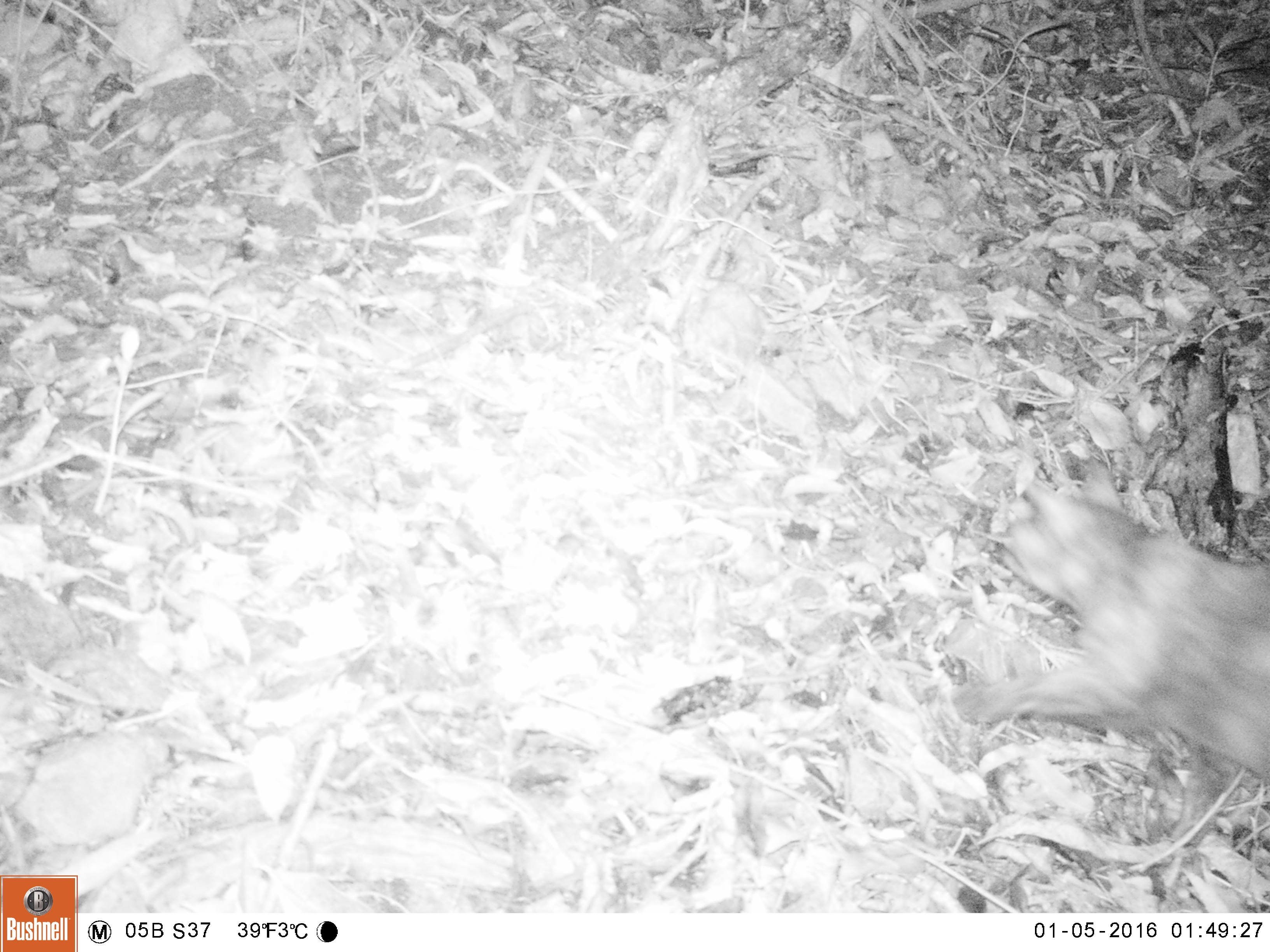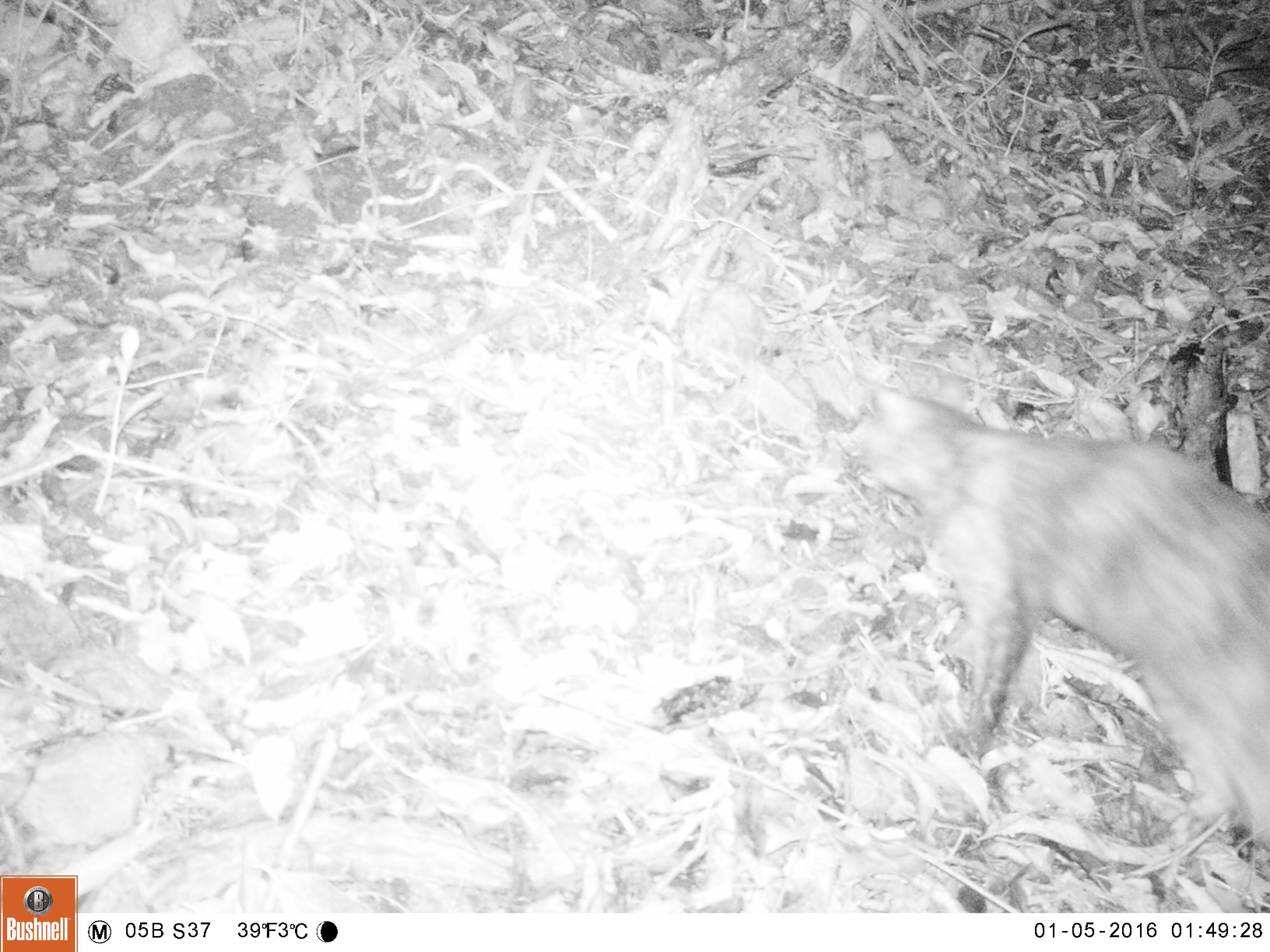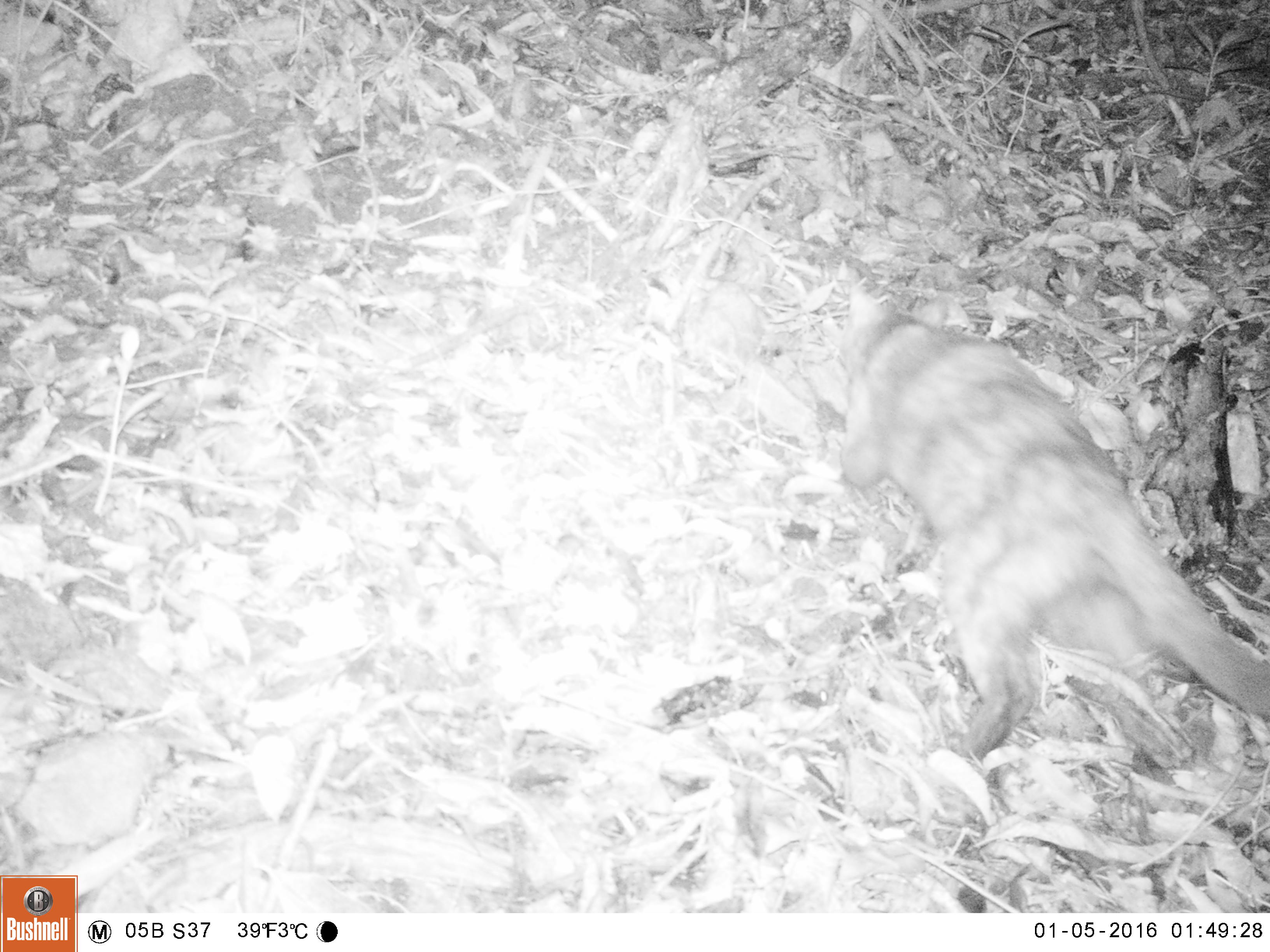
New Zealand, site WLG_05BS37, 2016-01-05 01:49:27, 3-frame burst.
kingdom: Animalia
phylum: Chordata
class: Mammalia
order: Carnivora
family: Felidae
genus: Felis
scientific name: Felis catus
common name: domestic cat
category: cat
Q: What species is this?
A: Cat (domestic cat) (Felis catus).